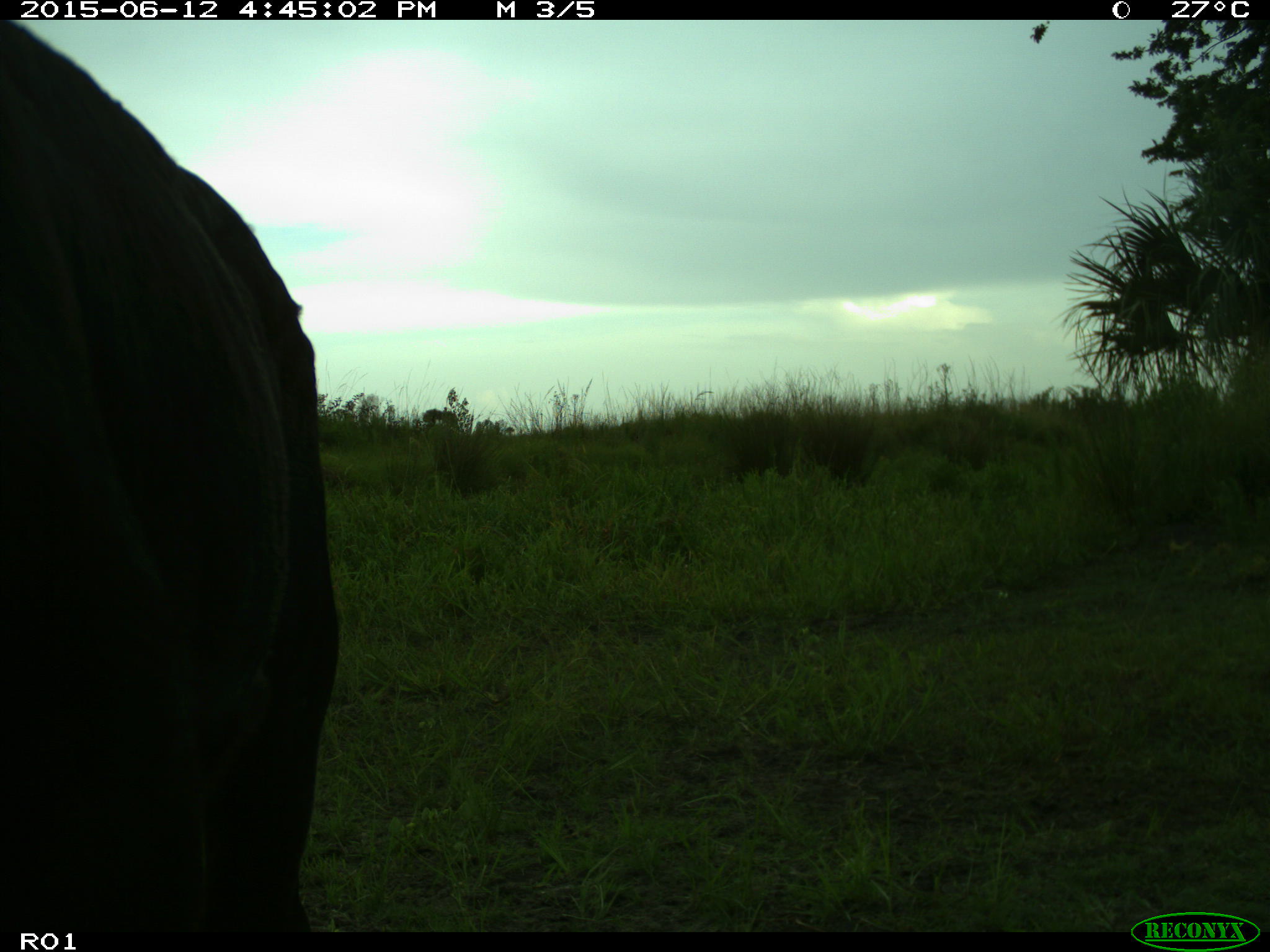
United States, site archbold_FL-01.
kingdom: Animalia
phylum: Chordata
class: Mammalia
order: Artiodactyla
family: Bovidae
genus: Bos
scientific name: Bos taurus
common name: domestic cow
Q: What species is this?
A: Bos taurus (domestic cow).